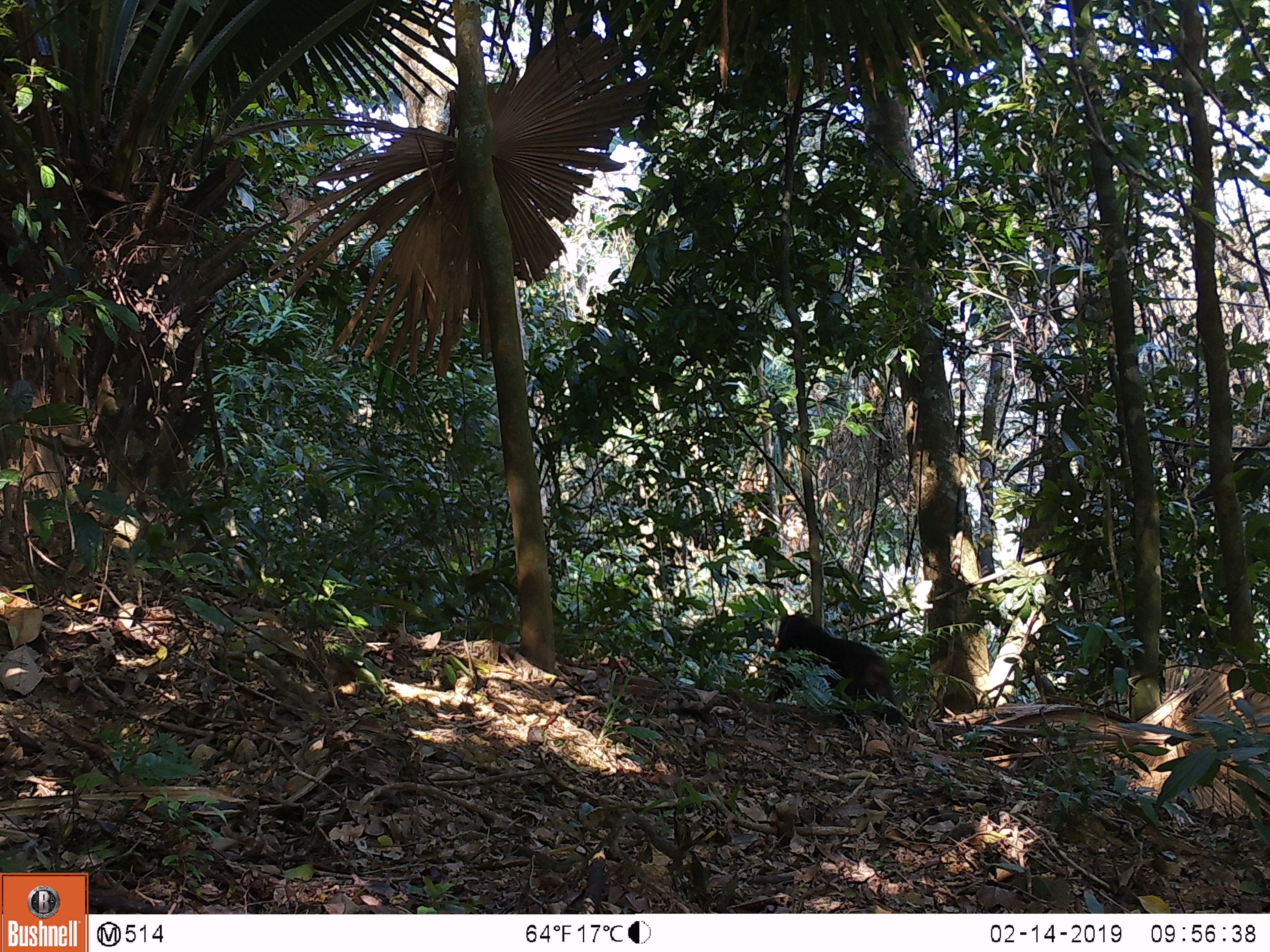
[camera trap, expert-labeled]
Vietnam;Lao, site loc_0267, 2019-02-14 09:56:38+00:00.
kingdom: Animalia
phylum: Chordata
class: Mammalia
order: Primates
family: Cercopithecidae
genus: Macaca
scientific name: Macaca arctoides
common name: stump-tailed macaque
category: stump tailed macaque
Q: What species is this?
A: Stump tailed macaque (stump-tailed macaque) (Macaca arctoides).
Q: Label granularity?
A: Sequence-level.